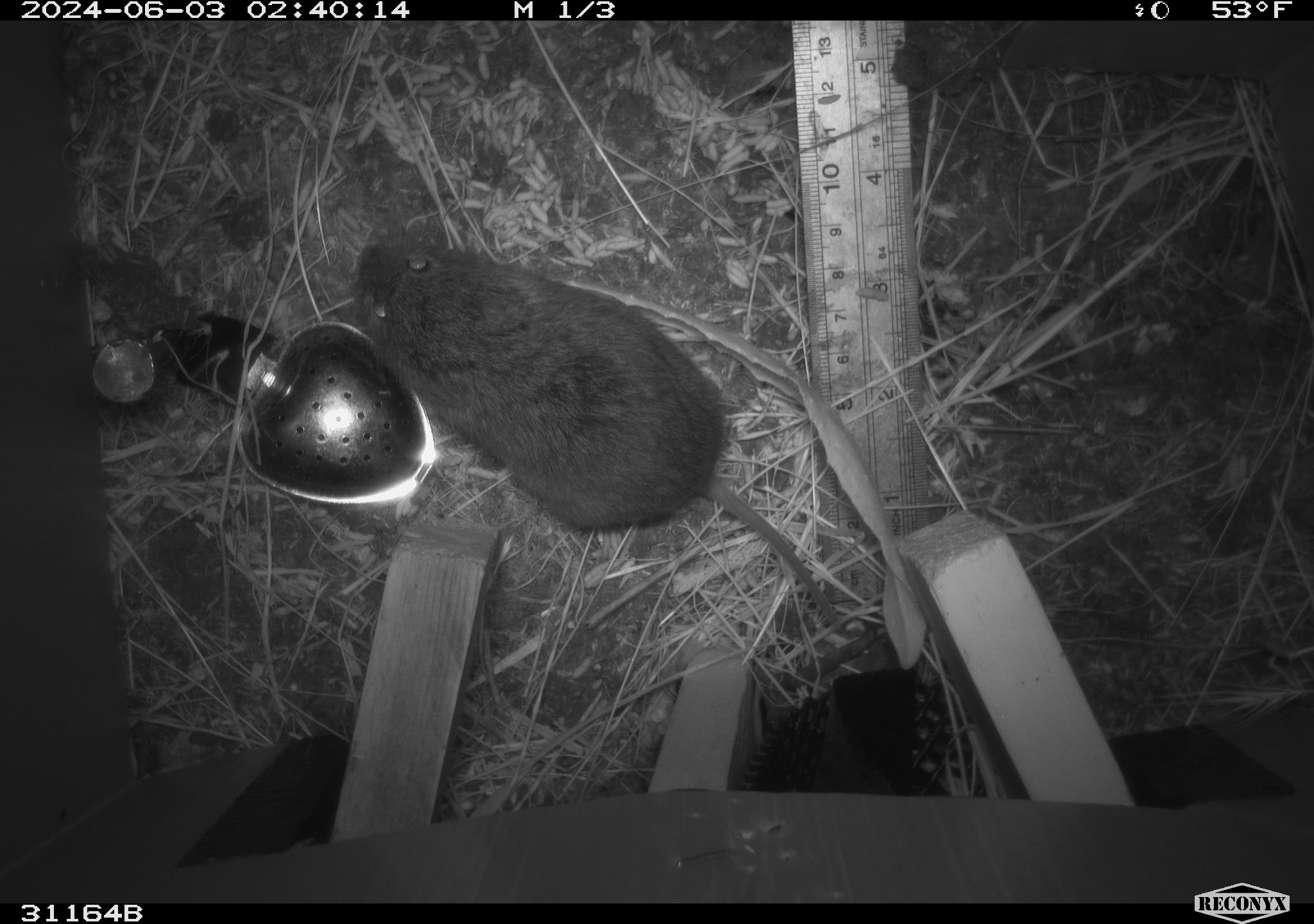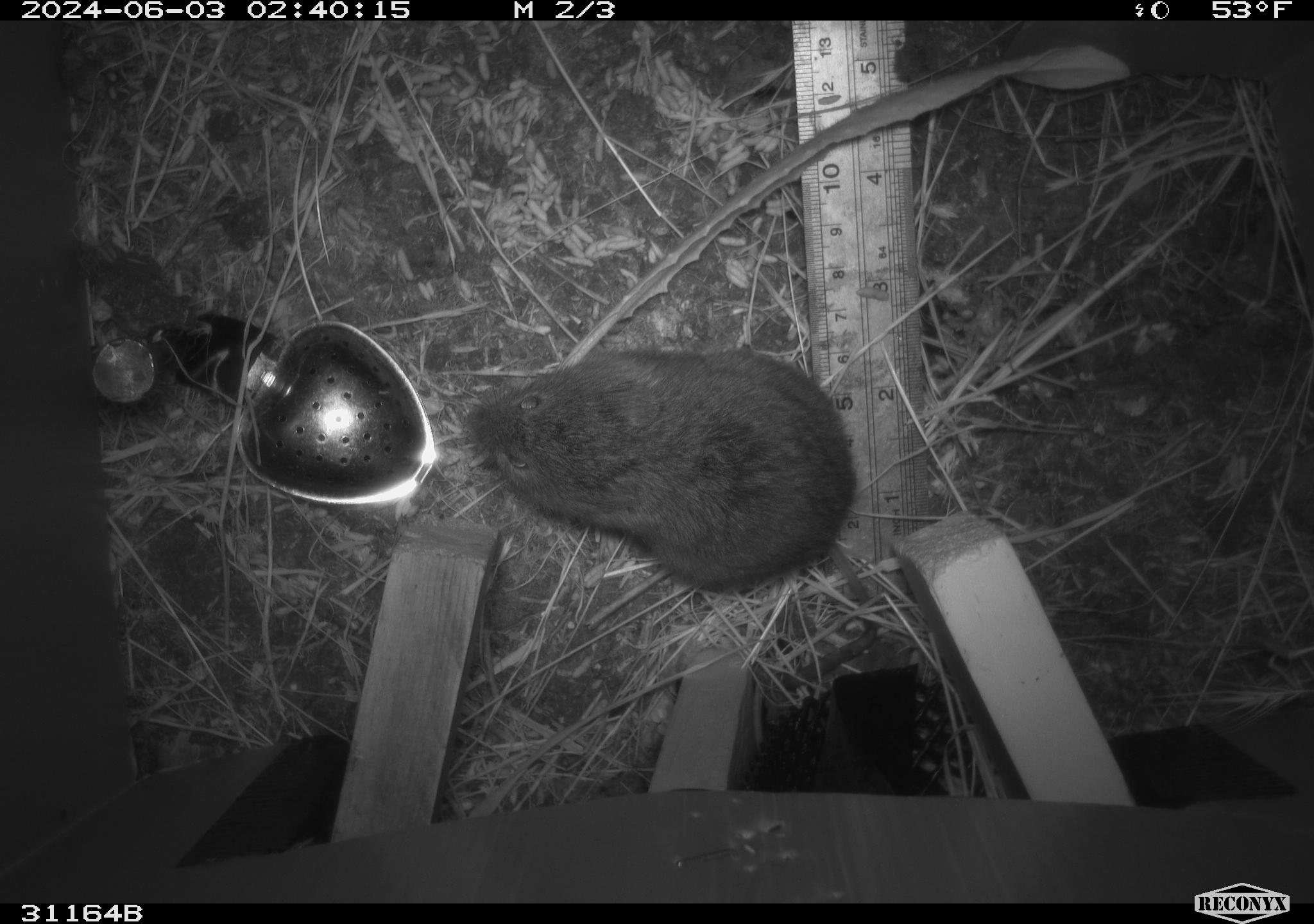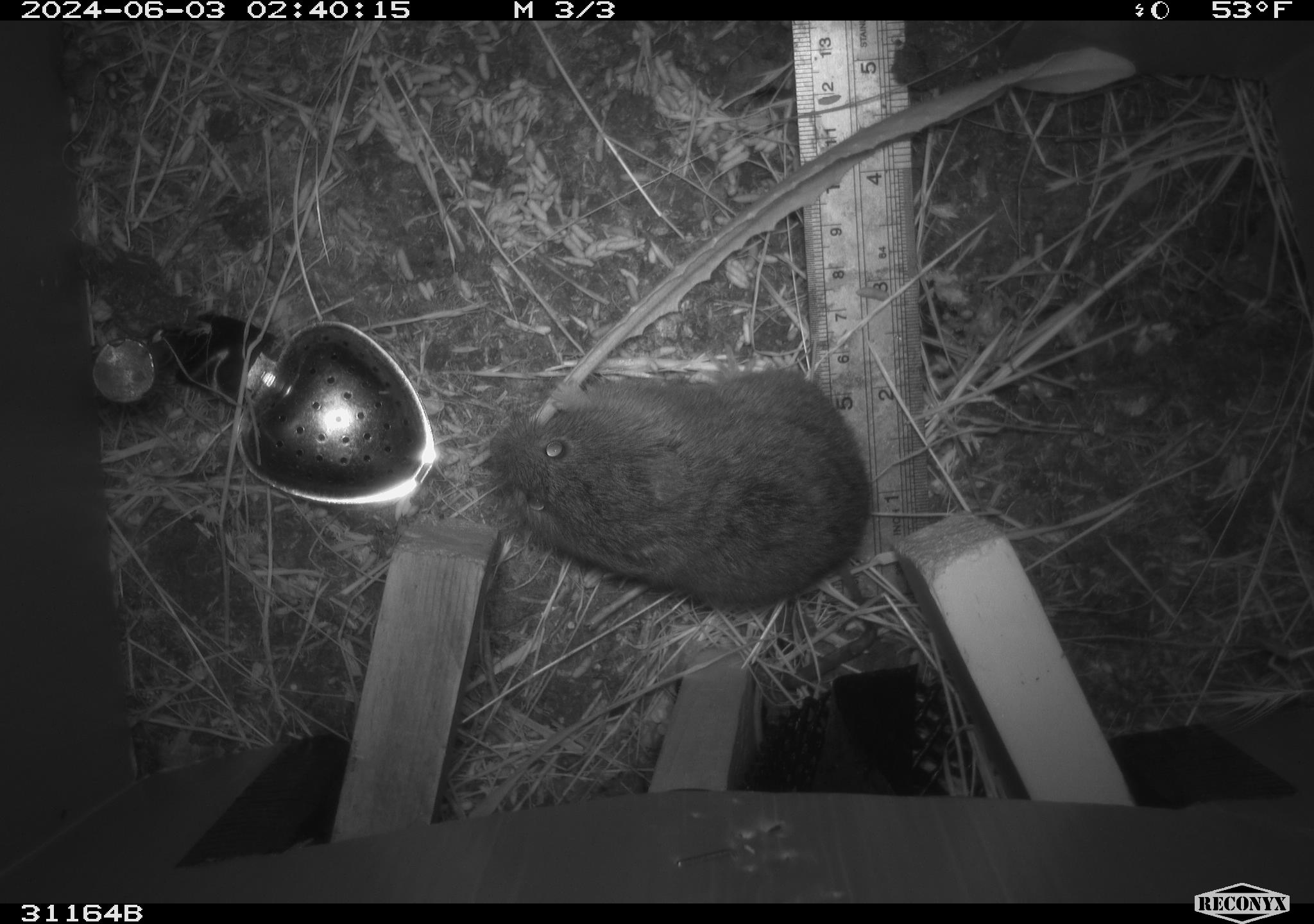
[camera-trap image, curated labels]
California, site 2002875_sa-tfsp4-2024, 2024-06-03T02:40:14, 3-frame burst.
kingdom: Animalia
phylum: Chordata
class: Mammalia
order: Rodentia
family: Cricetidae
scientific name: Arvicolinae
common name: voles, lemmings, and muskrats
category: arvicolinae subfamily